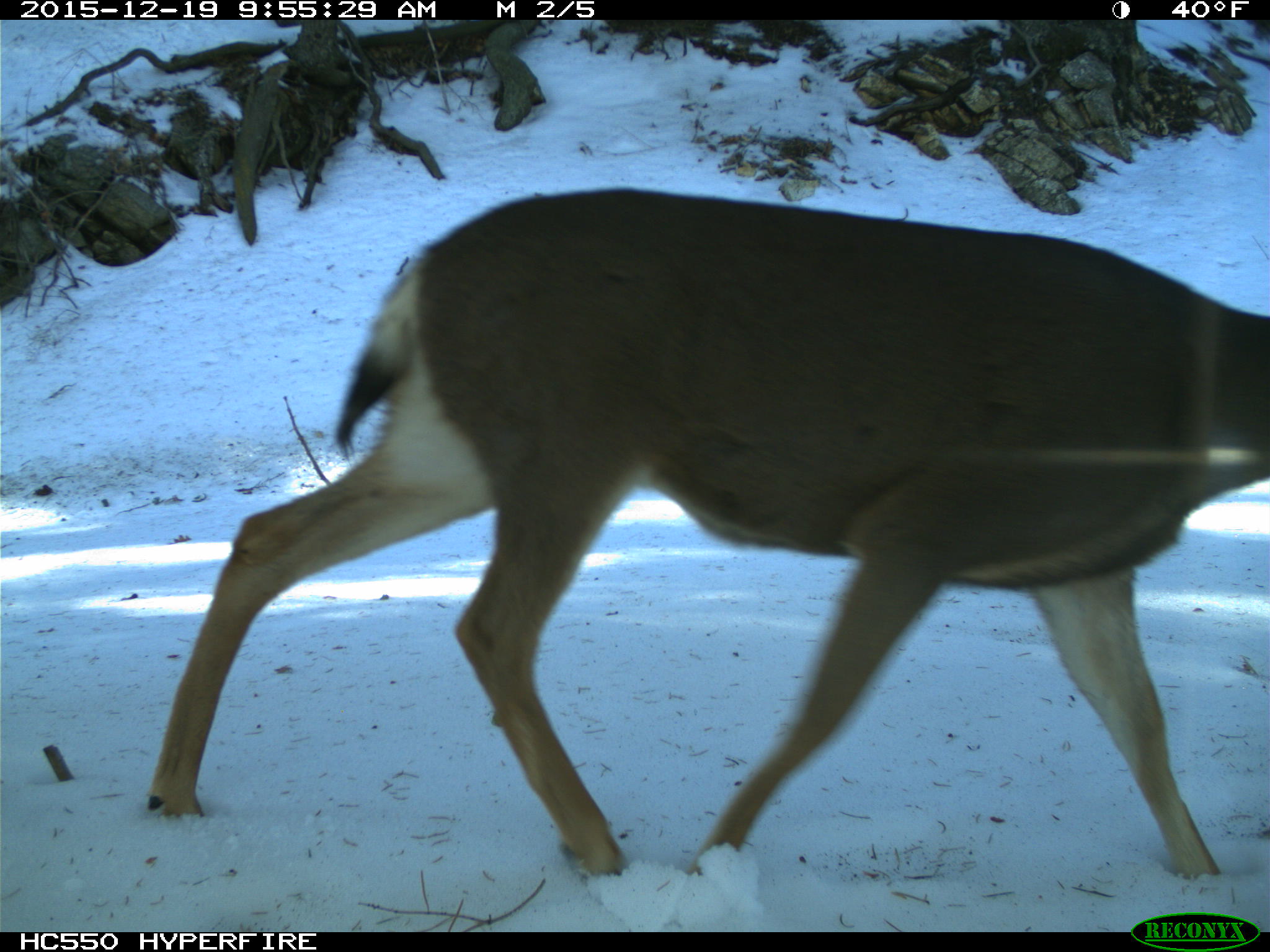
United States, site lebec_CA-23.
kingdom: Animalia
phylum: Chordata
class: Mammalia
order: Artiodactyla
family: Cervidae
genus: Odocoileus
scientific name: Odocoileus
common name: deer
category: unidentified deer